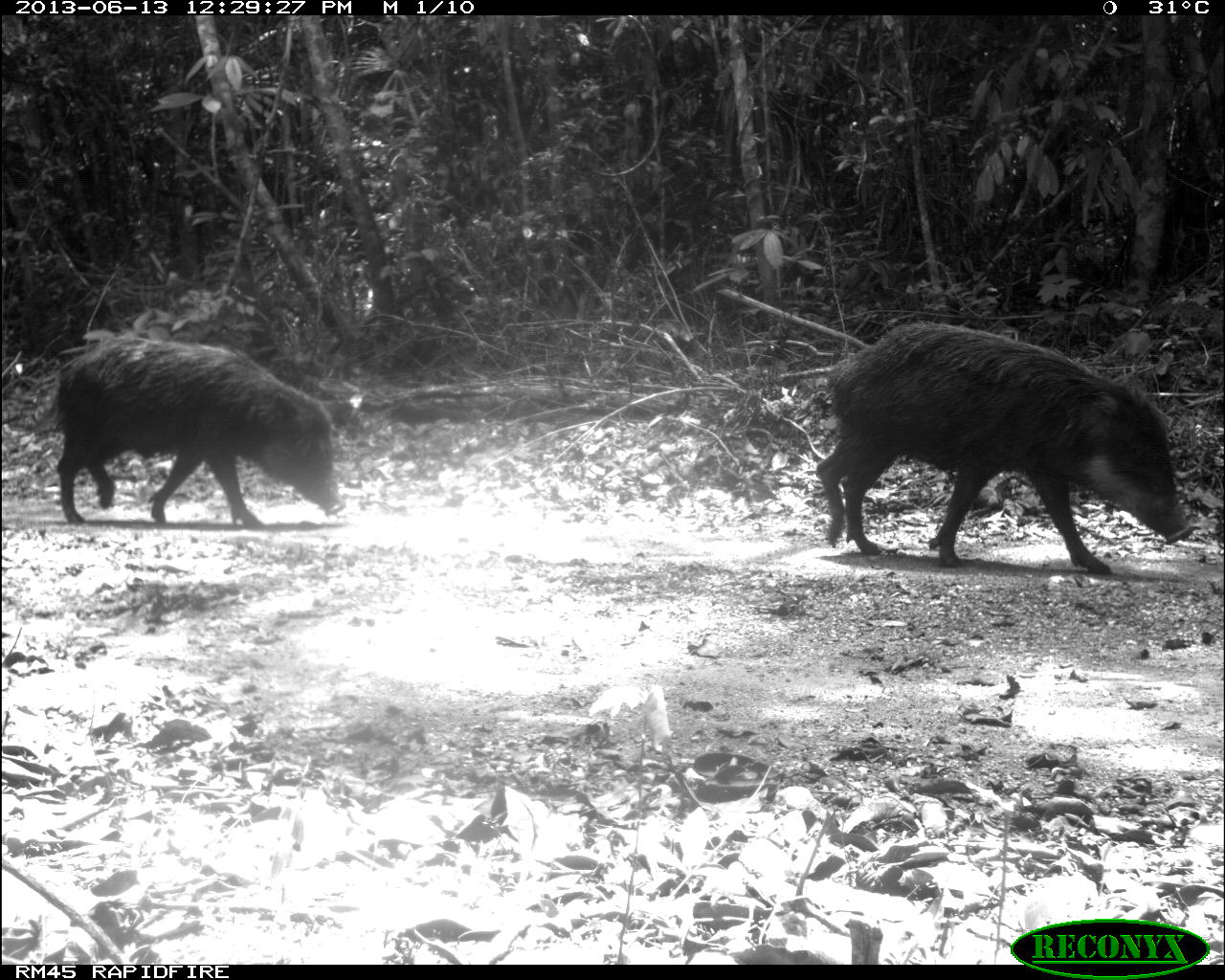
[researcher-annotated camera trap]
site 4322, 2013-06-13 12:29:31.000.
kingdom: Animalia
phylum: Chordata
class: Mammalia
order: Artiodactyla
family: Tayassuidae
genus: Tayassu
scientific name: Tayassu pecari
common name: white-lipped peccary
Tayassu pecari (white-lipped peccary), count 3.